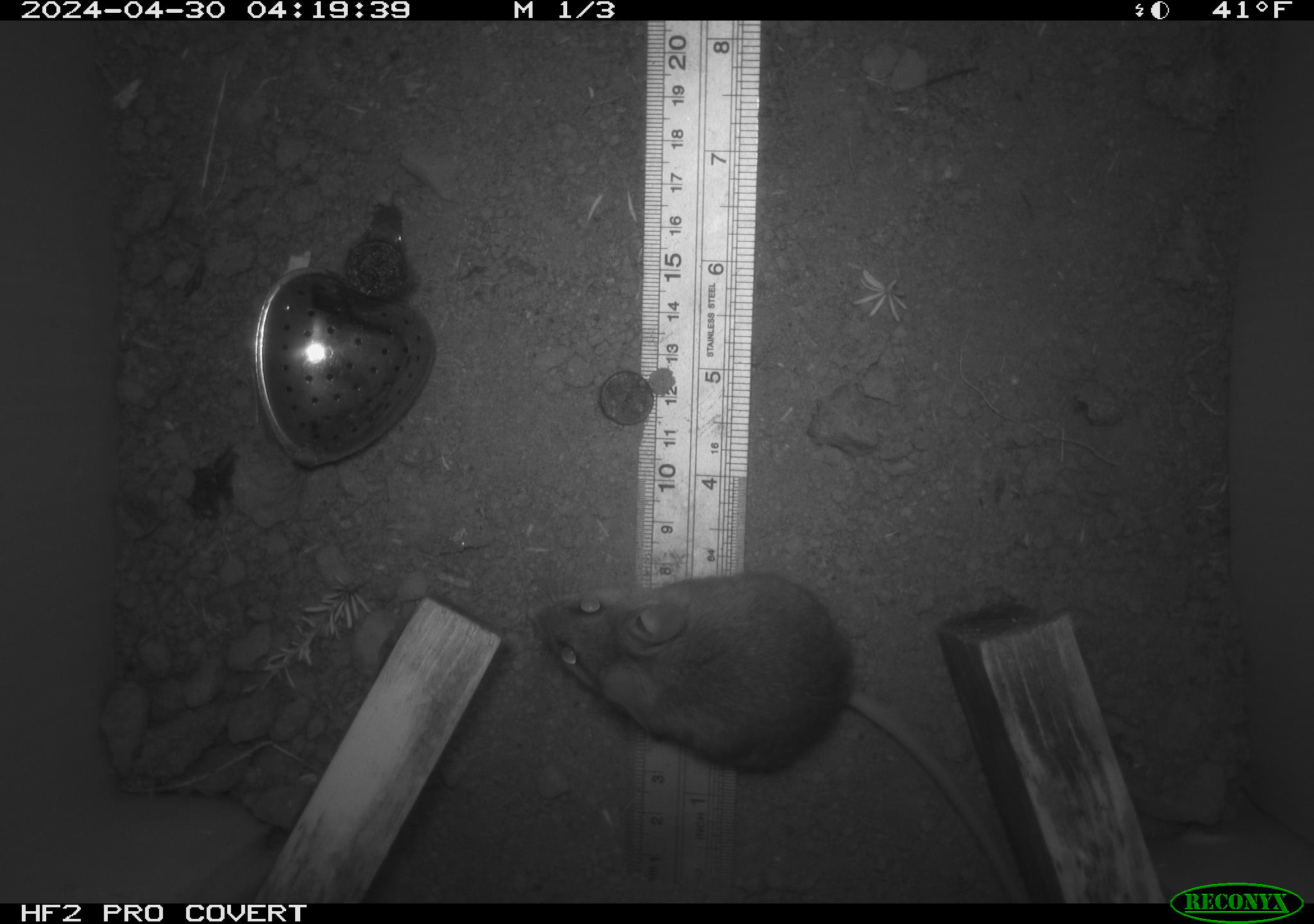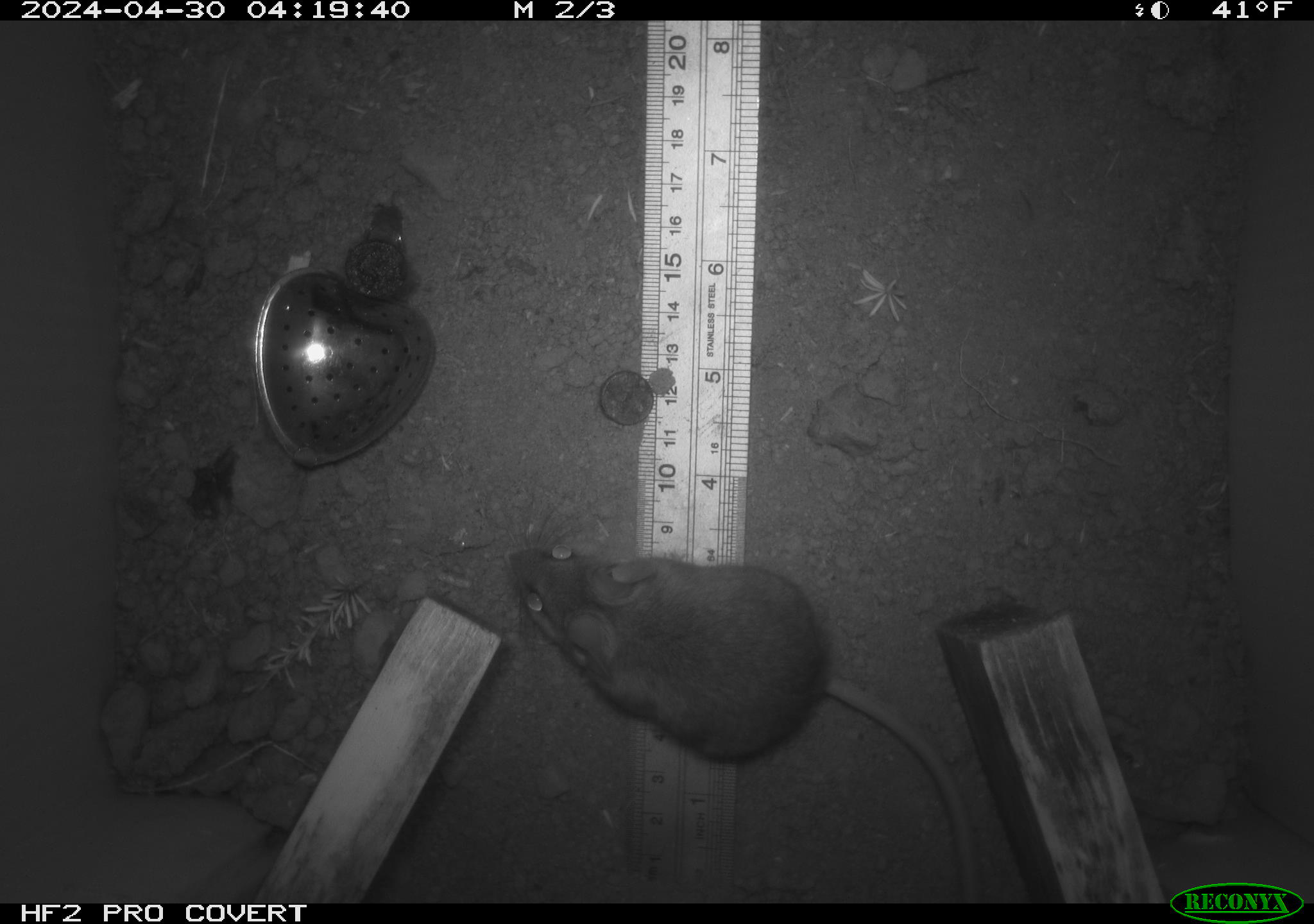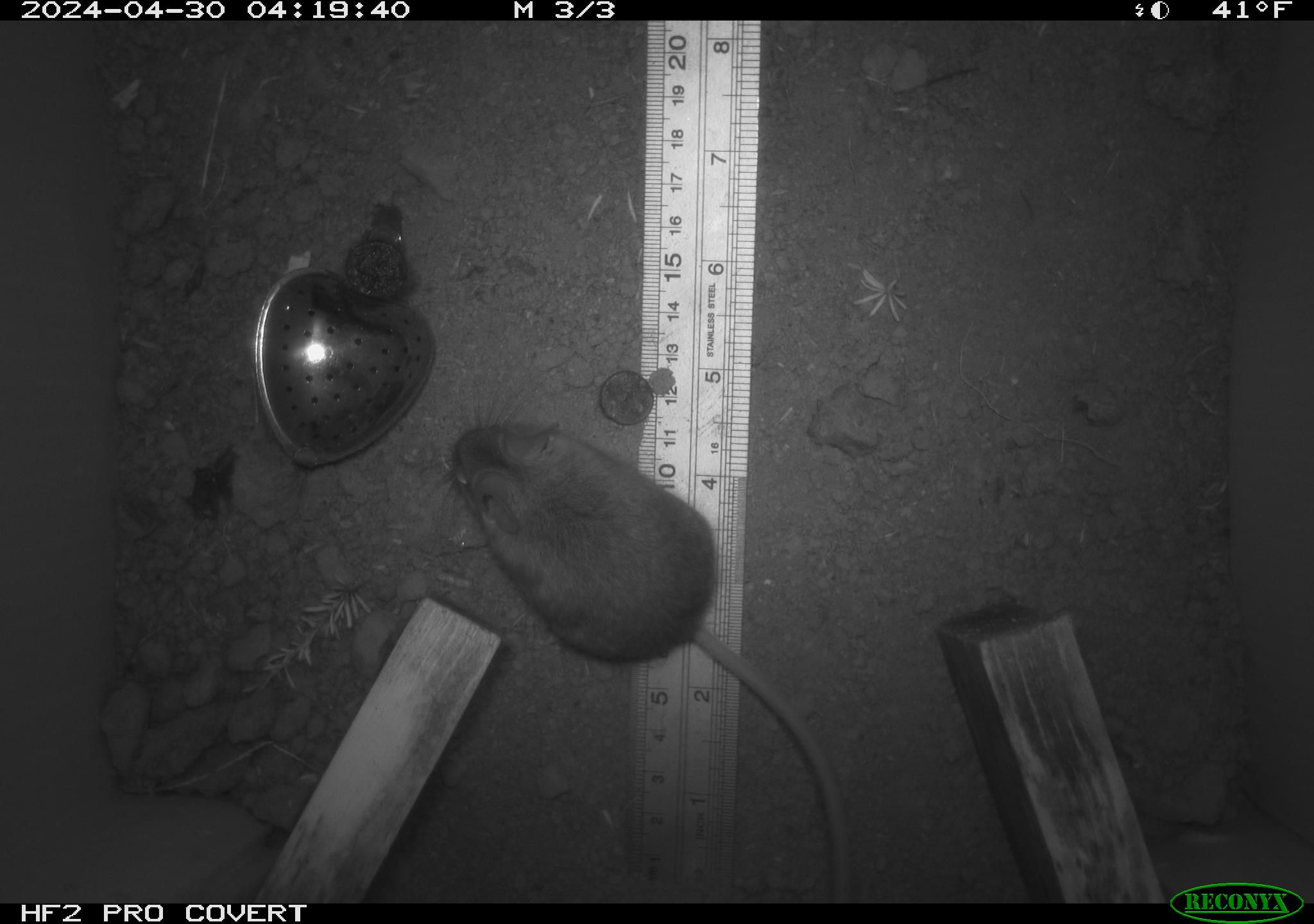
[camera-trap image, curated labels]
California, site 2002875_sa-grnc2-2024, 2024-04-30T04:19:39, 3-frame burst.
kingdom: Animalia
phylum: Chordata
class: Mammalia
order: Rodentia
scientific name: Rodentia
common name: rodent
Rodent (Rodentia).